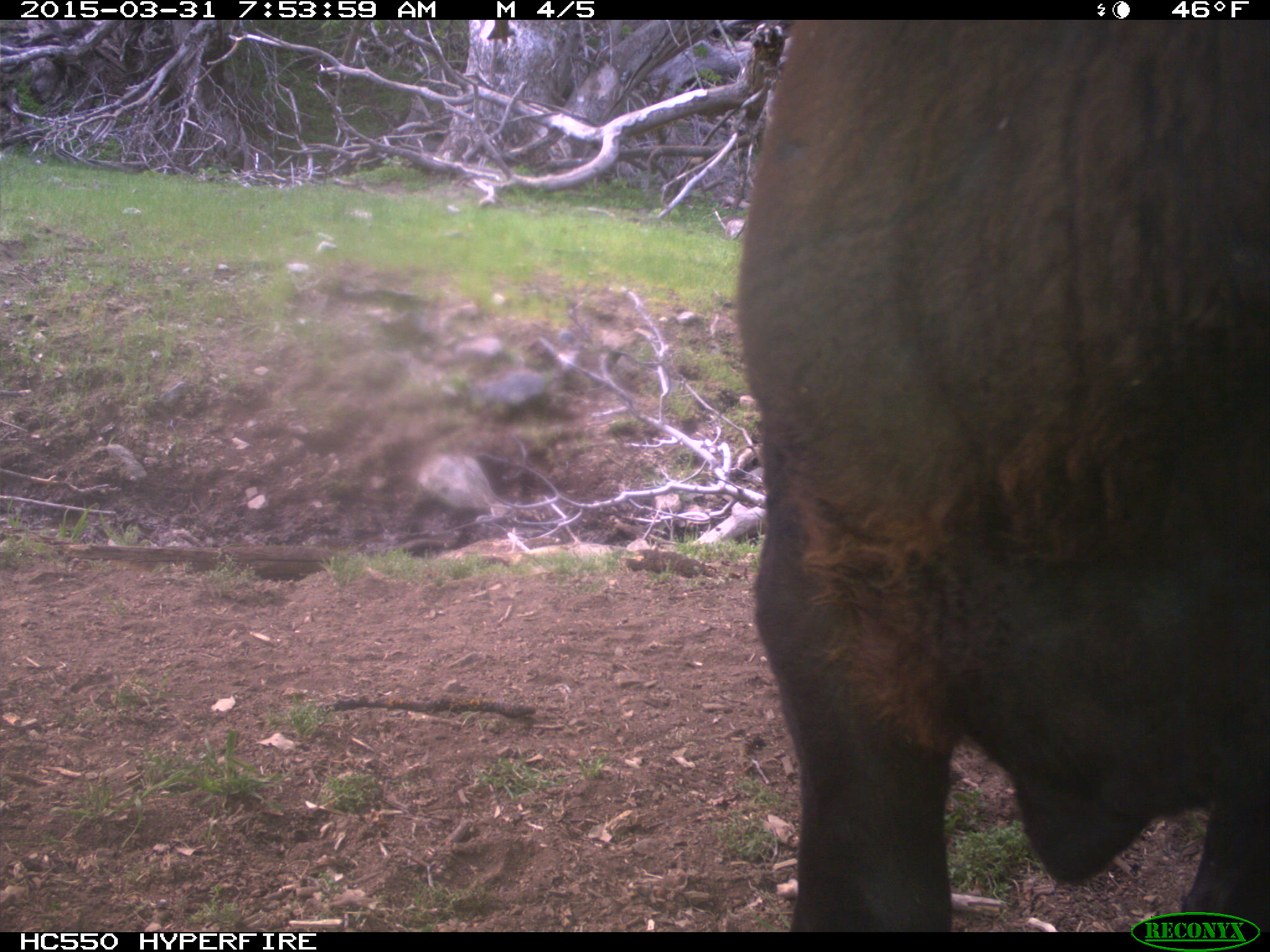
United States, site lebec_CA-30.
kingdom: Animalia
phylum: Chordata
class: Mammalia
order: Artiodactyla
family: Bovidae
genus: Bos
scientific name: Bos taurus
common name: domestic cow